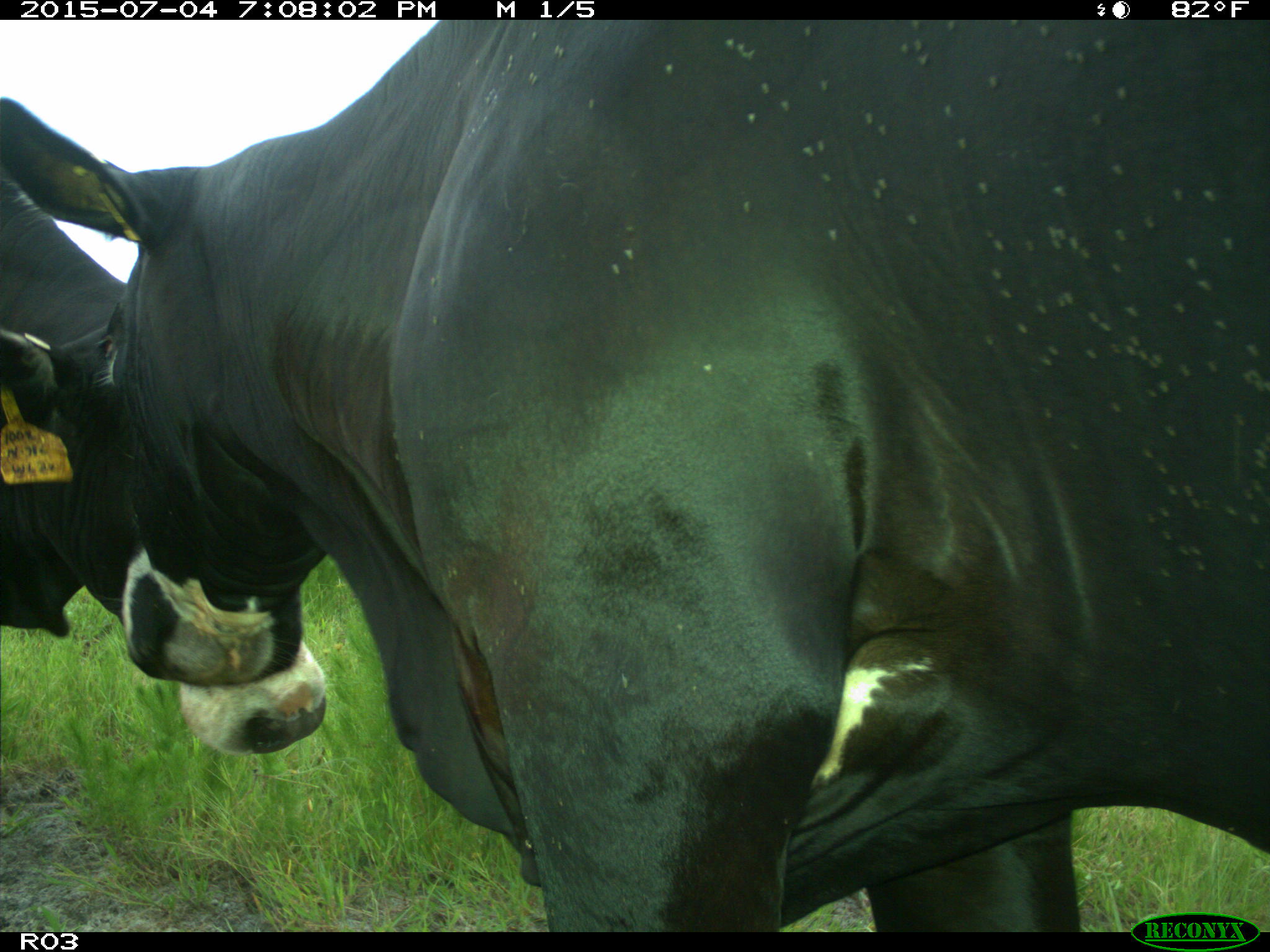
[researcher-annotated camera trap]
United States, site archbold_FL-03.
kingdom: Animalia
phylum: Chordata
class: Mammalia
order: Artiodactyla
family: Bovidae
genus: Bos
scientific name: Bos taurus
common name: domestic cow